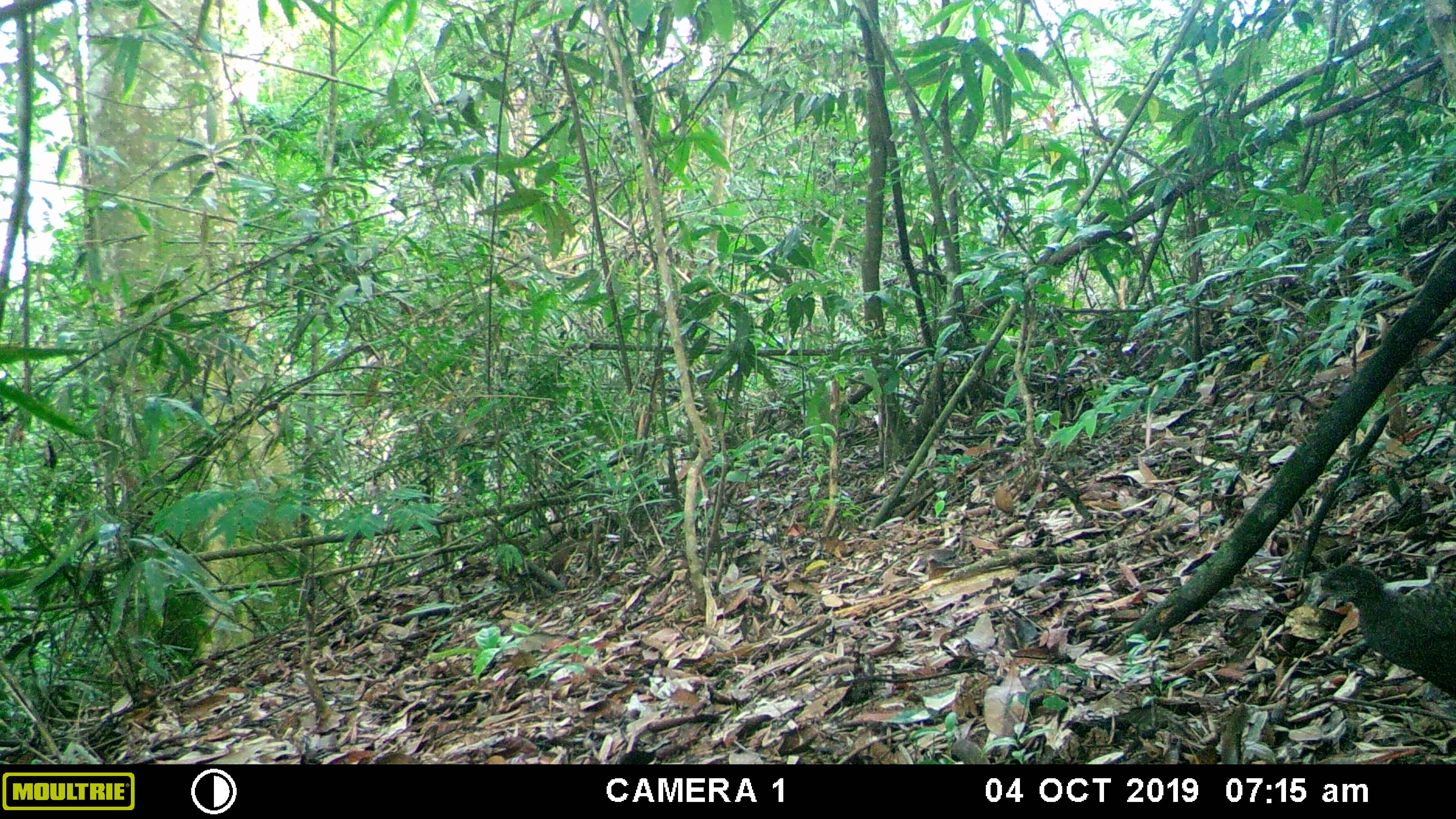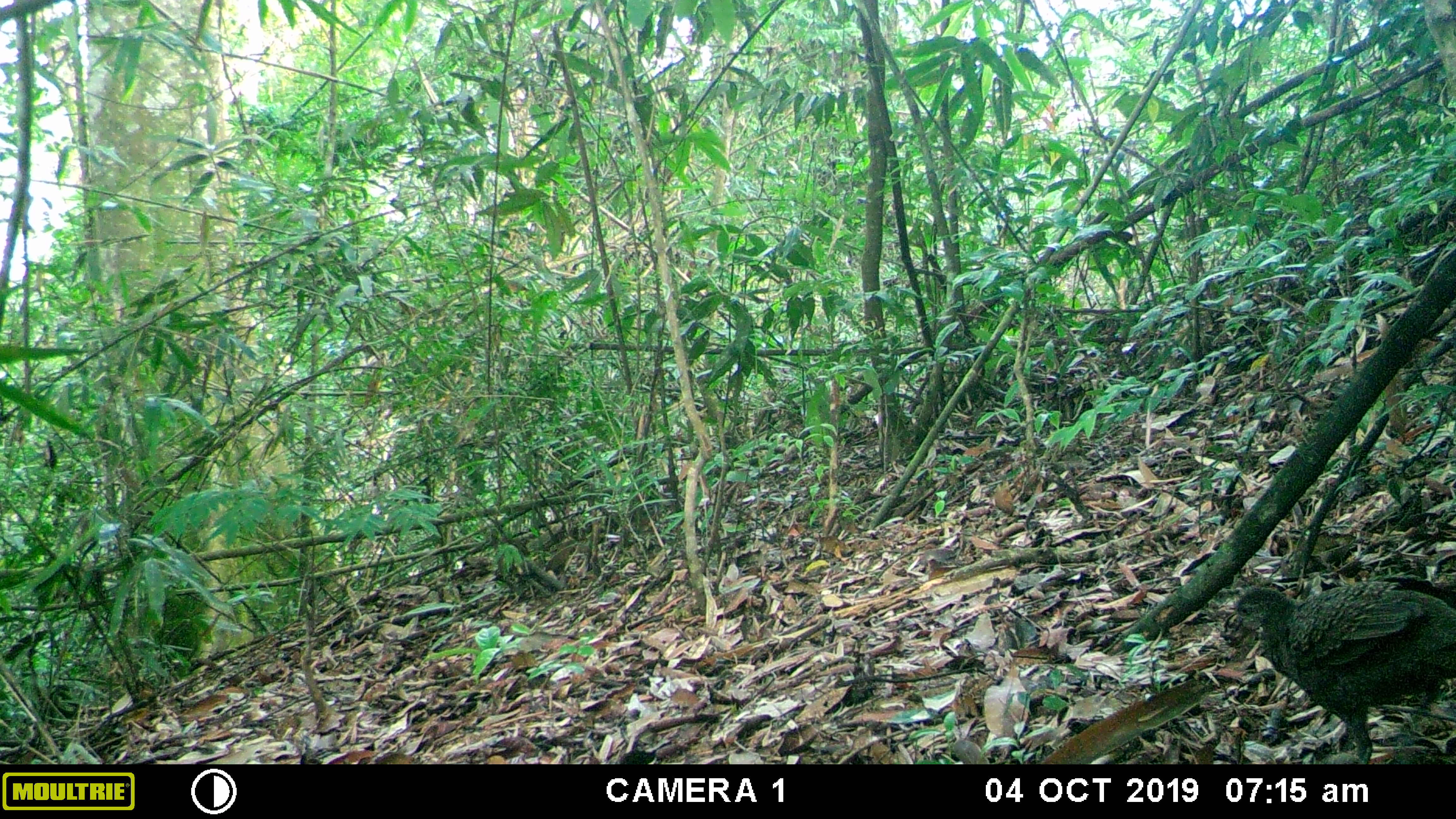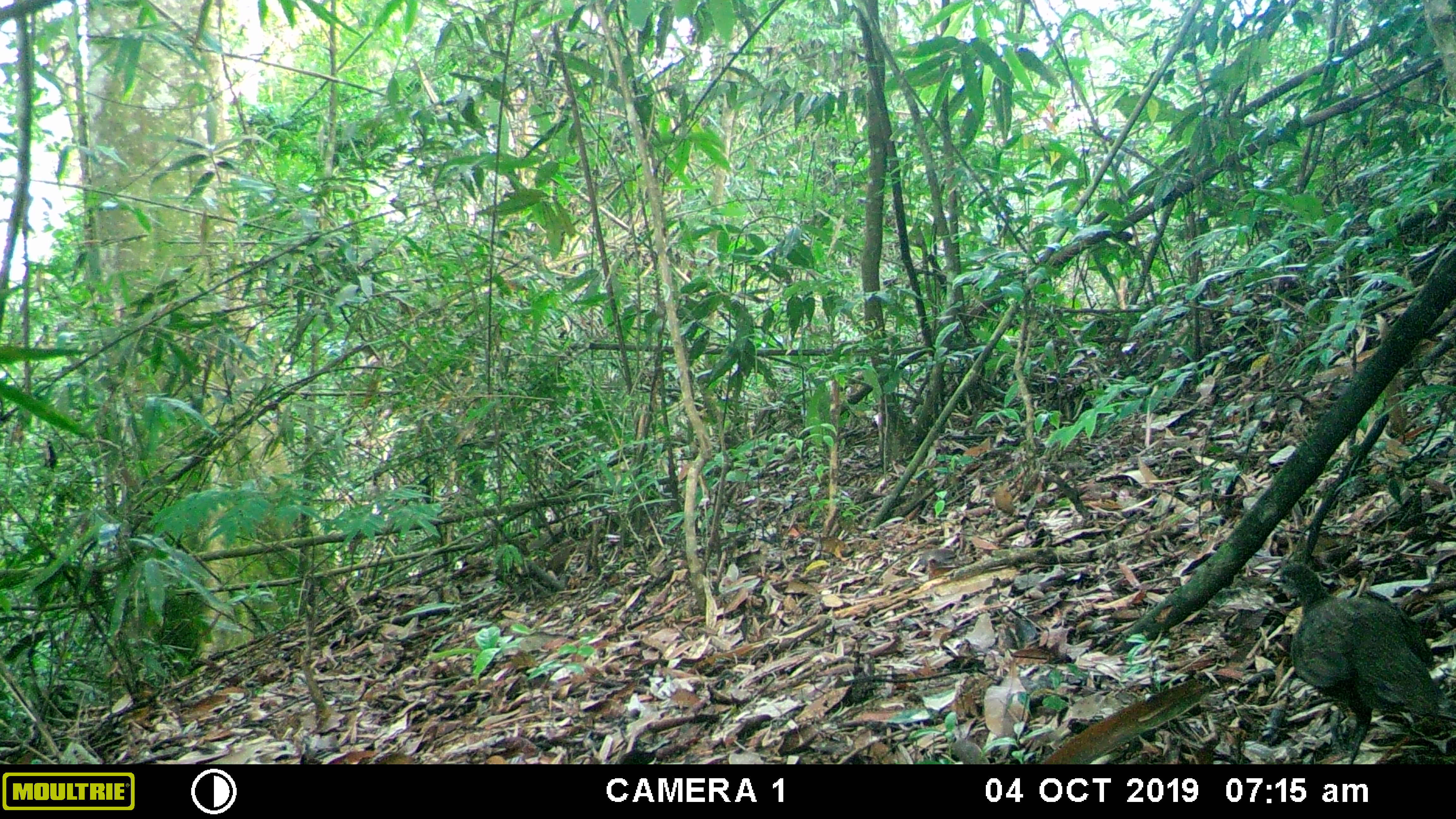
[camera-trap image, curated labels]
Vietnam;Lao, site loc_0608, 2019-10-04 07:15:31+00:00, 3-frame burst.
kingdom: Animalia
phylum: Chordata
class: Aves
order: Galliformes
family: Phasianidae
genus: Polyplectron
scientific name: Polyplectron bicalcaratum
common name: gray peacock-pheasant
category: grey peacock pheasant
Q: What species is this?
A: Grey peacock pheasant (gray peacock-pheasant) (Polyplectron bicalcaratum).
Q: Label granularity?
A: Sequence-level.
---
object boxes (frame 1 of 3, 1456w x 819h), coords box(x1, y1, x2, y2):
grey peacock pheasant: box(1311, 562, 1456, 697)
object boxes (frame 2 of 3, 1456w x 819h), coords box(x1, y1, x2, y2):
grey peacock pheasant: box(1230, 584, 1456, 764)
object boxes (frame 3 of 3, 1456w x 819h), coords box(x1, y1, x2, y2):
grey peacock pheasant: box(1269, 557, 1443, 764)